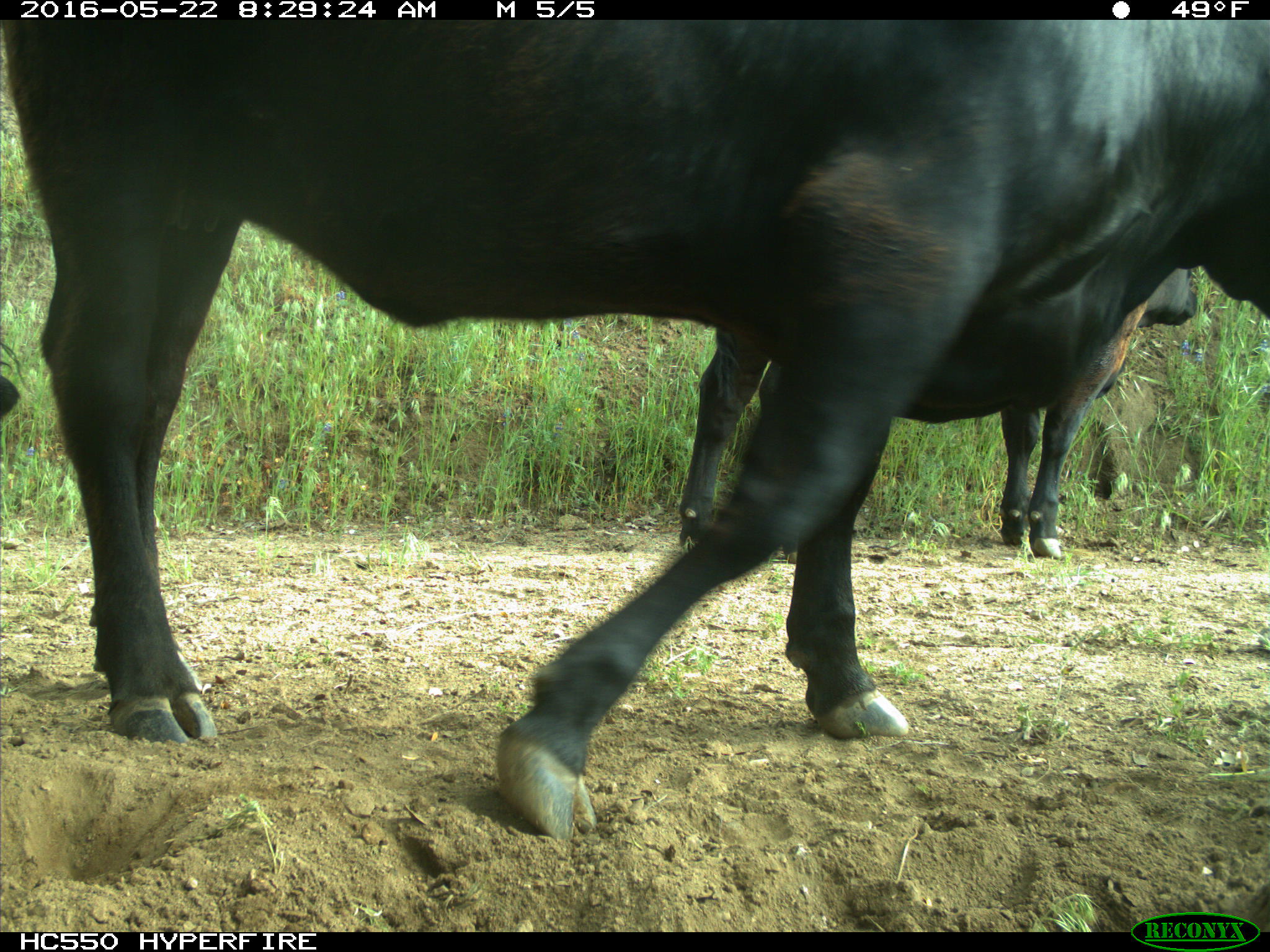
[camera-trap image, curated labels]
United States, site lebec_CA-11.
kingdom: Animalia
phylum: Chordata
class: Mammalia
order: Artiodactyla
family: Bovidae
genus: Bos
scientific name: Bos taurus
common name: domestic cow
Bos taurus (domestic cow).